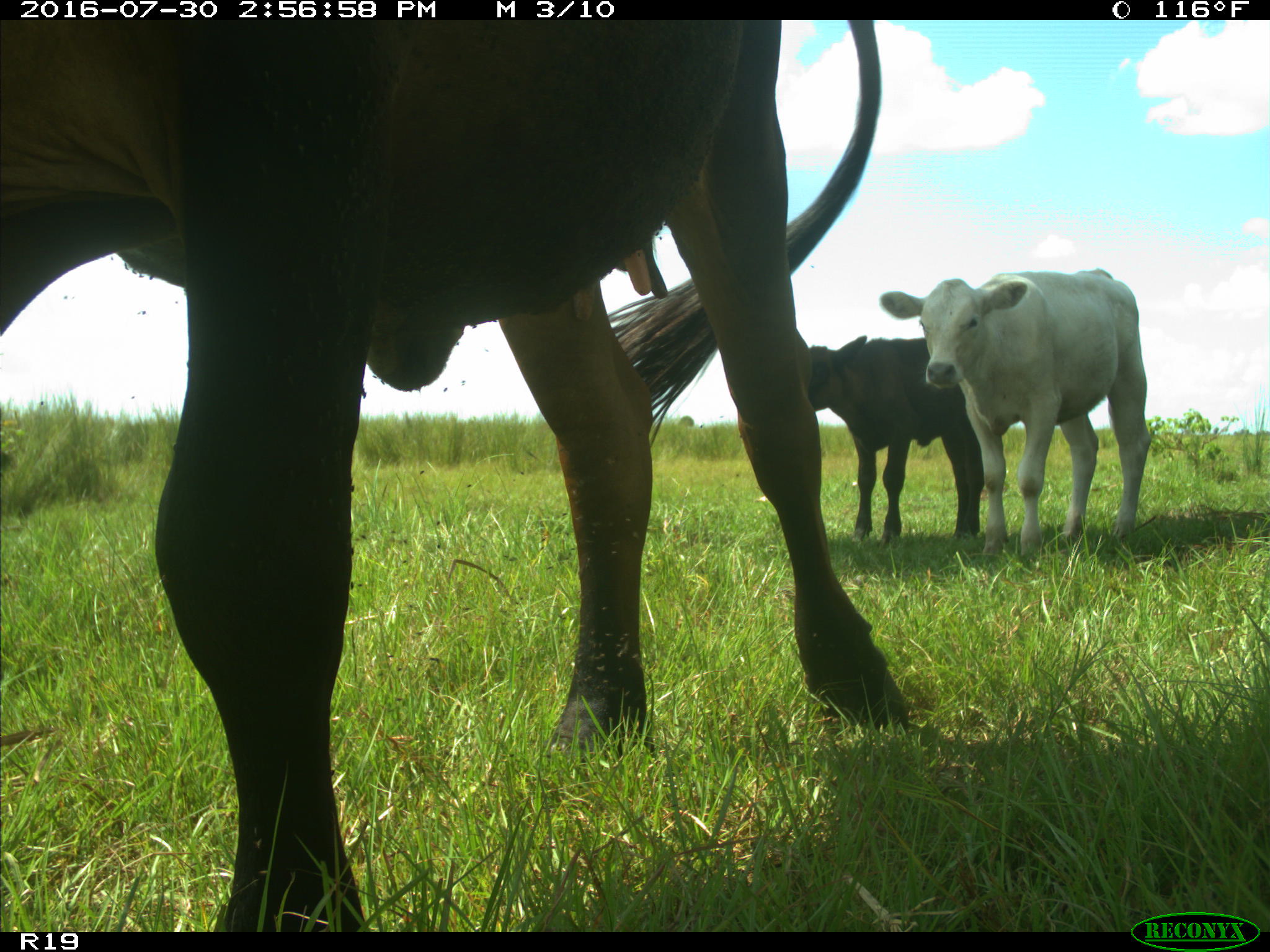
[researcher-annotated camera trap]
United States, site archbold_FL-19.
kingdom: Animalia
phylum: Chordata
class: Mammalia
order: Artiodactyla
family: Bovidae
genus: Bos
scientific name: Bos taurus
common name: domestic cow